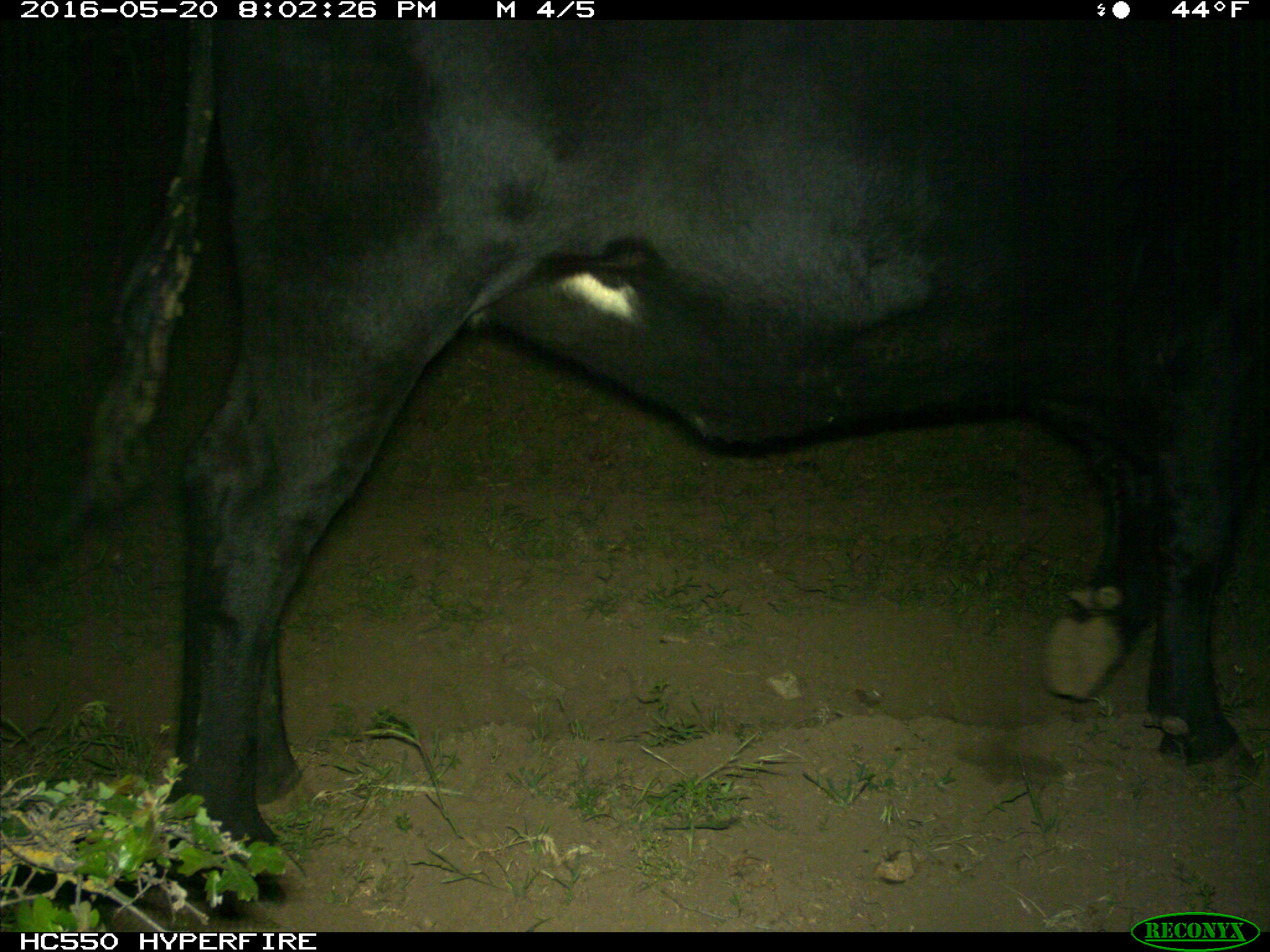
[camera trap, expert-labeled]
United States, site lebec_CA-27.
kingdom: Animalia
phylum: Chordata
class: Mammalia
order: Artiodactyla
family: Bovidae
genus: Bos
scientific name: Bos taurus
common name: domestic cow